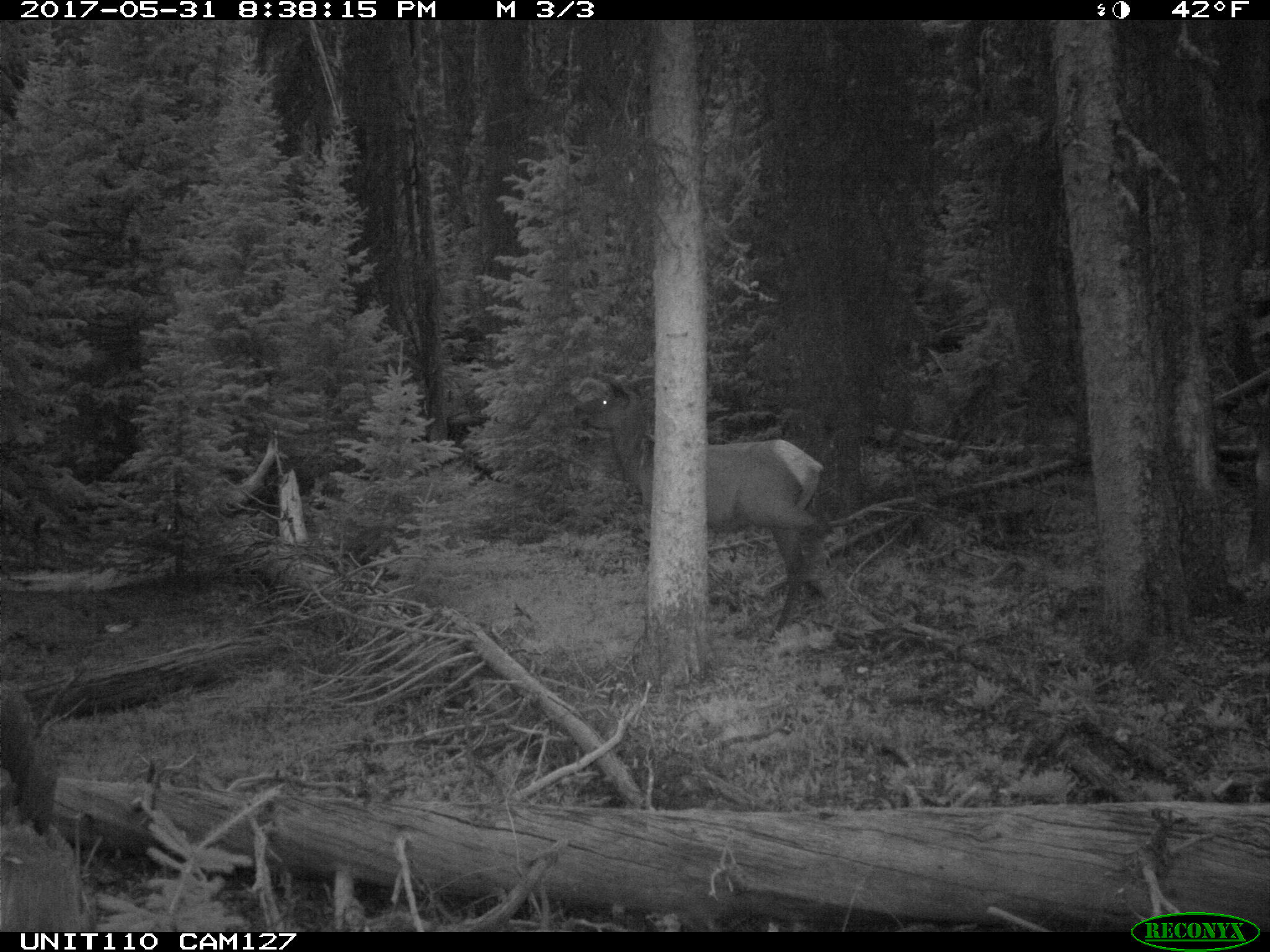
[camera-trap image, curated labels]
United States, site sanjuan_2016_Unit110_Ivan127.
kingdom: Animalia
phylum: Chordata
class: Mammalia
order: Artiodactyla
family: Cervidae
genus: Cervus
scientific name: Cervus elaphus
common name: red deer